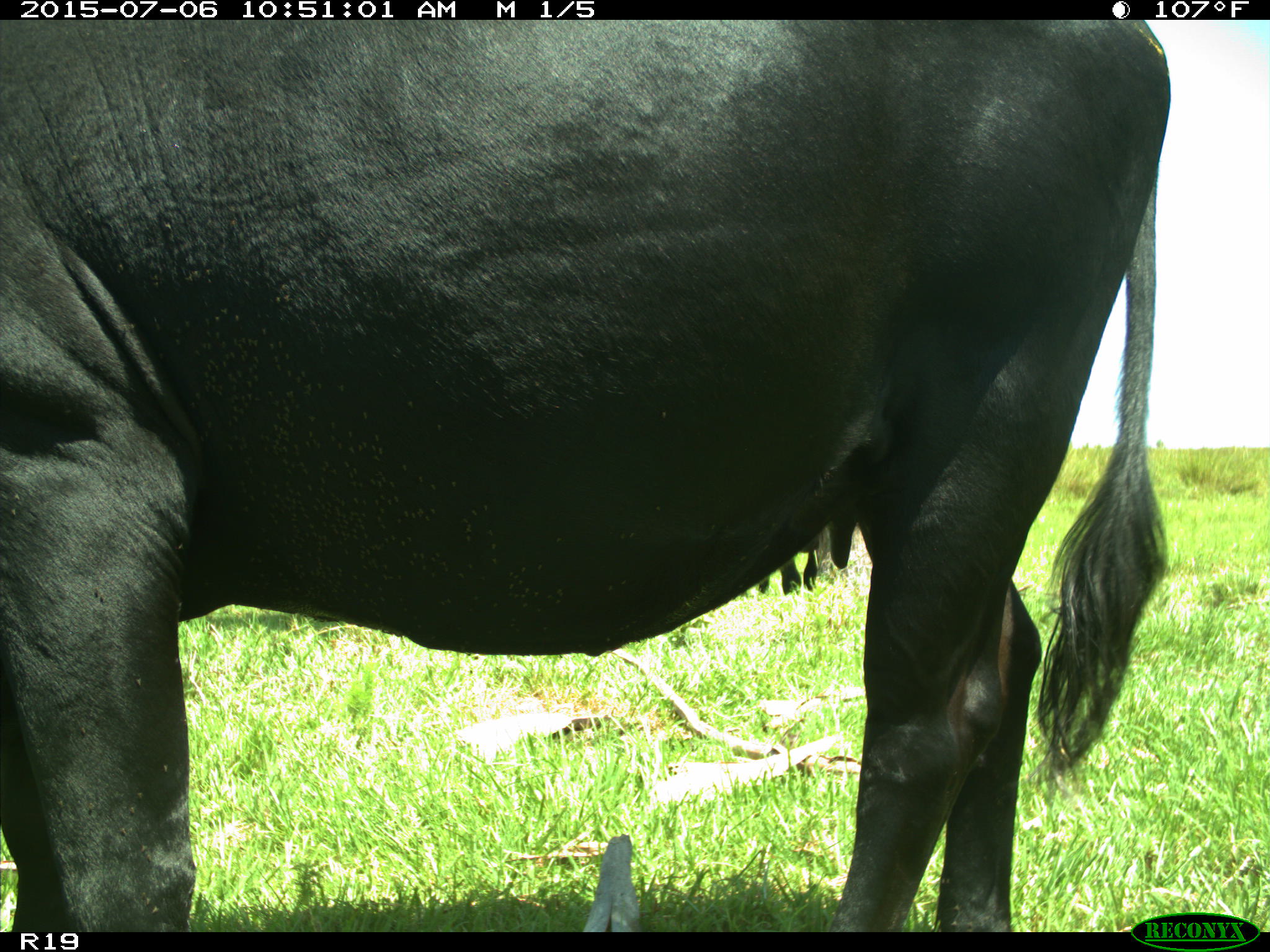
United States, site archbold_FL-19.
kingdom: Animalia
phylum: Chordata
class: Mammalia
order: Artiodactyla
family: Bovidae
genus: Bos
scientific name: Bos taurus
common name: domestic cow